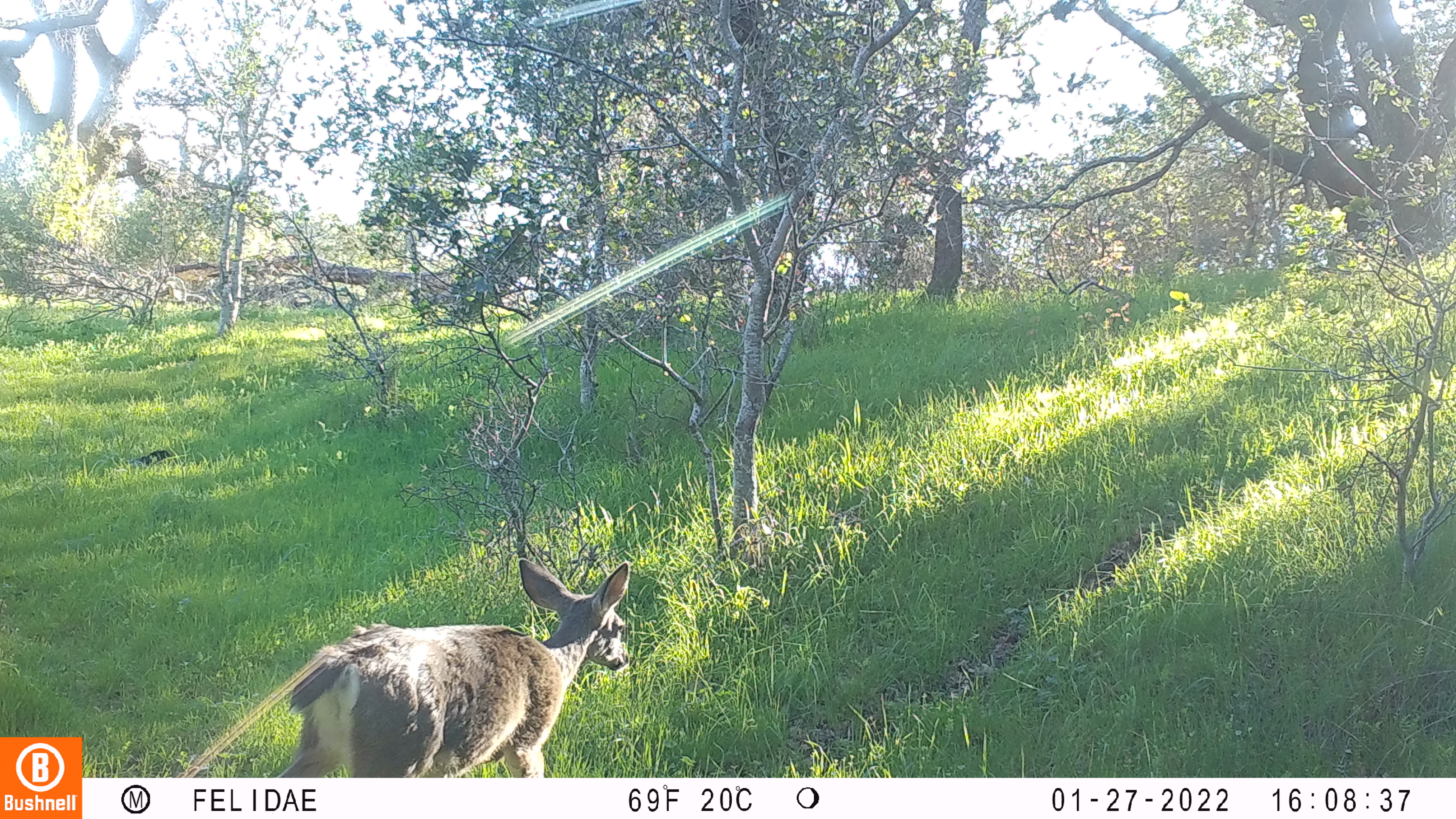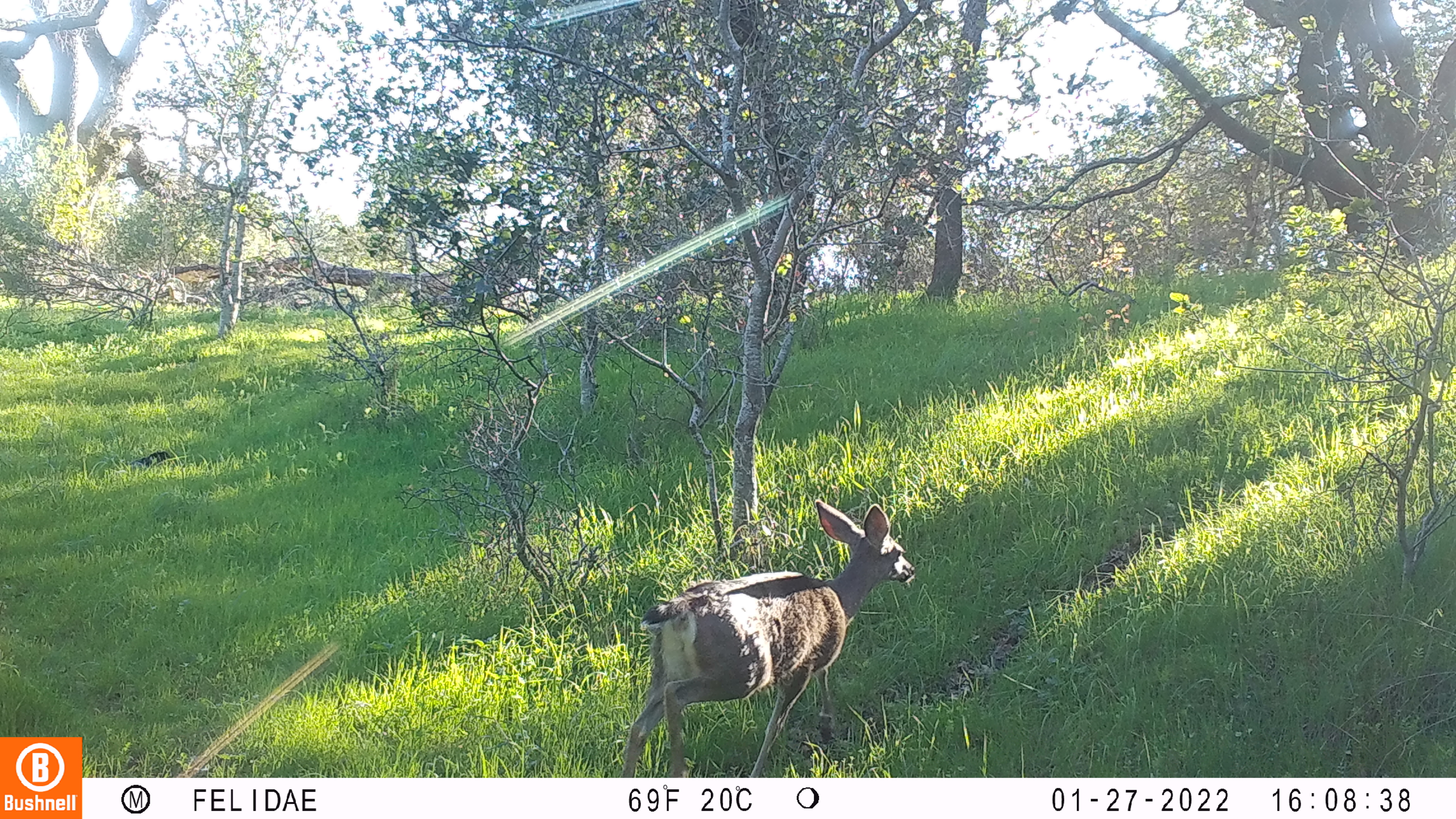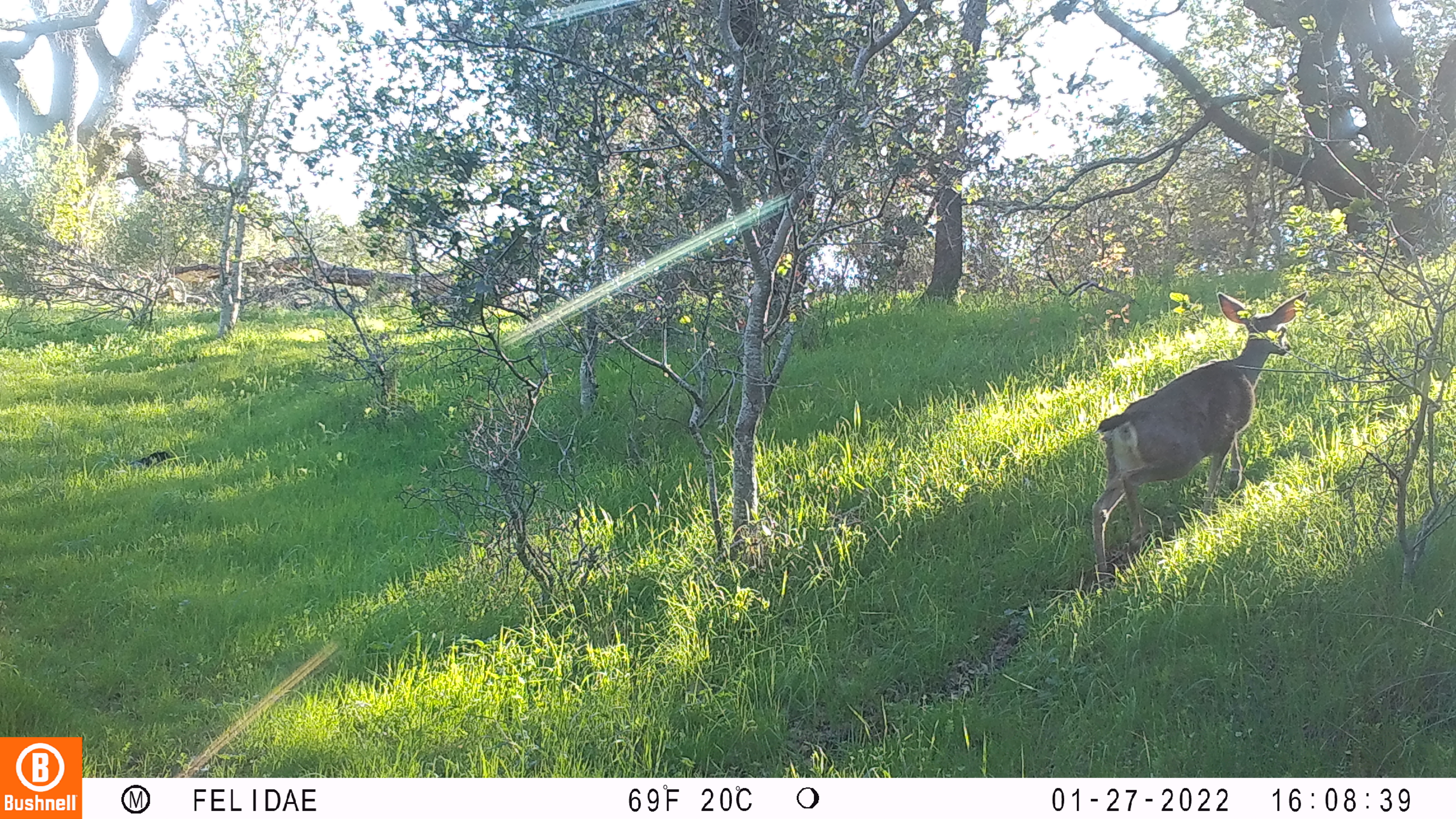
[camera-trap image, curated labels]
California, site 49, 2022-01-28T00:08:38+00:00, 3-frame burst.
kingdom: Animalia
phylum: Chordata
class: Mammalia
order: Artiodactyla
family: Cervidae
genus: Odocoileus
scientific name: Odocoileus hemionus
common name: mule deer